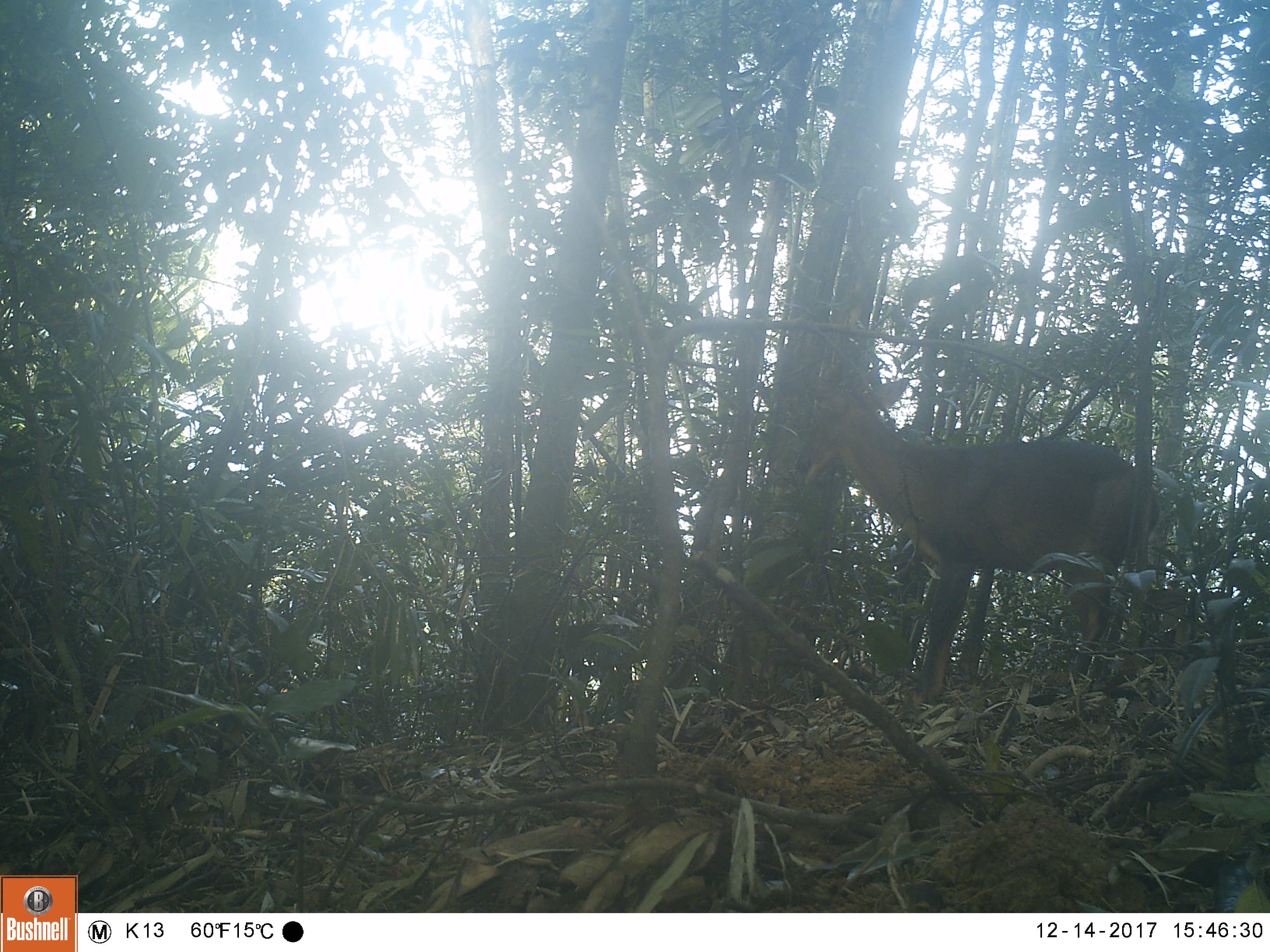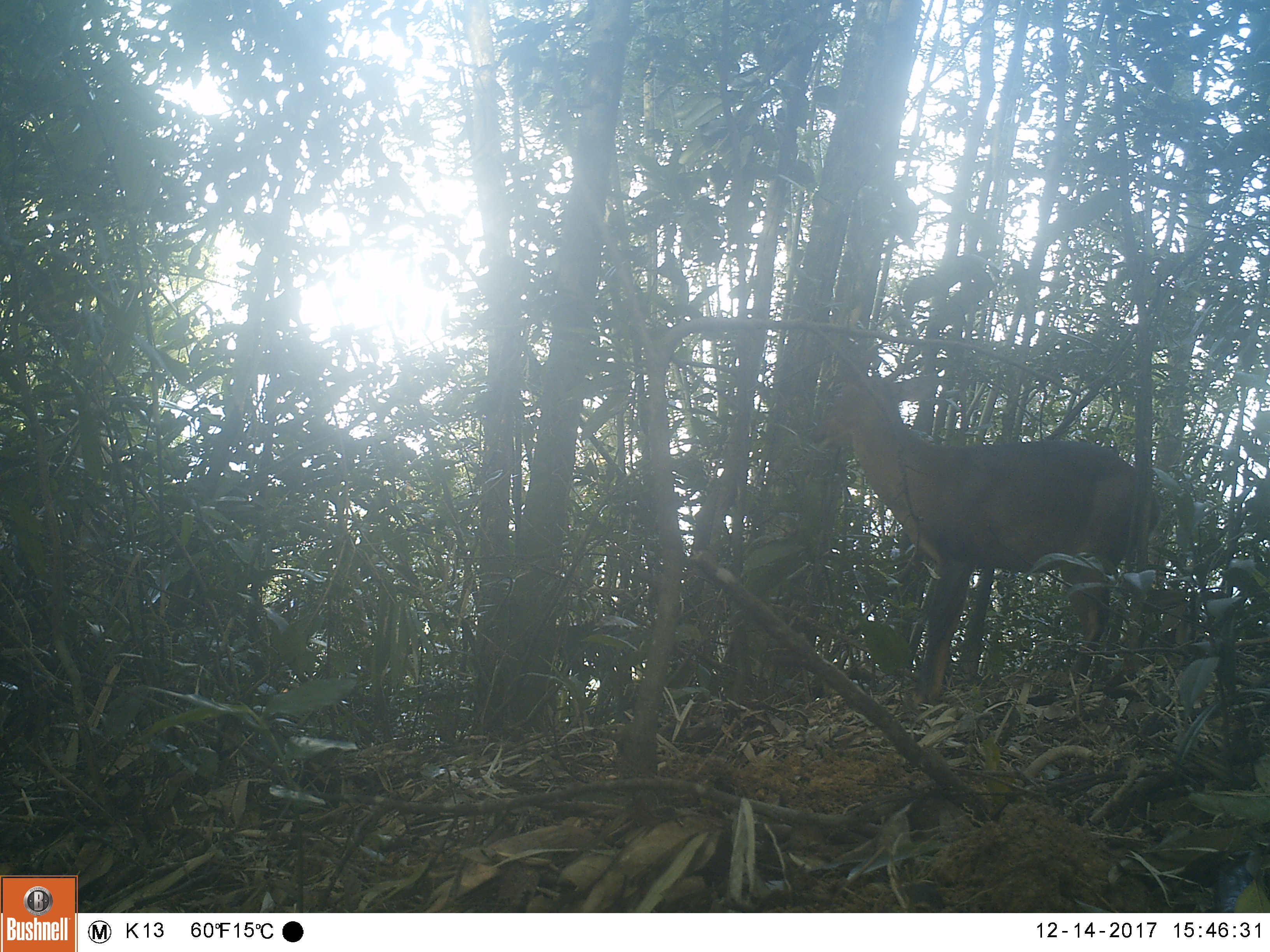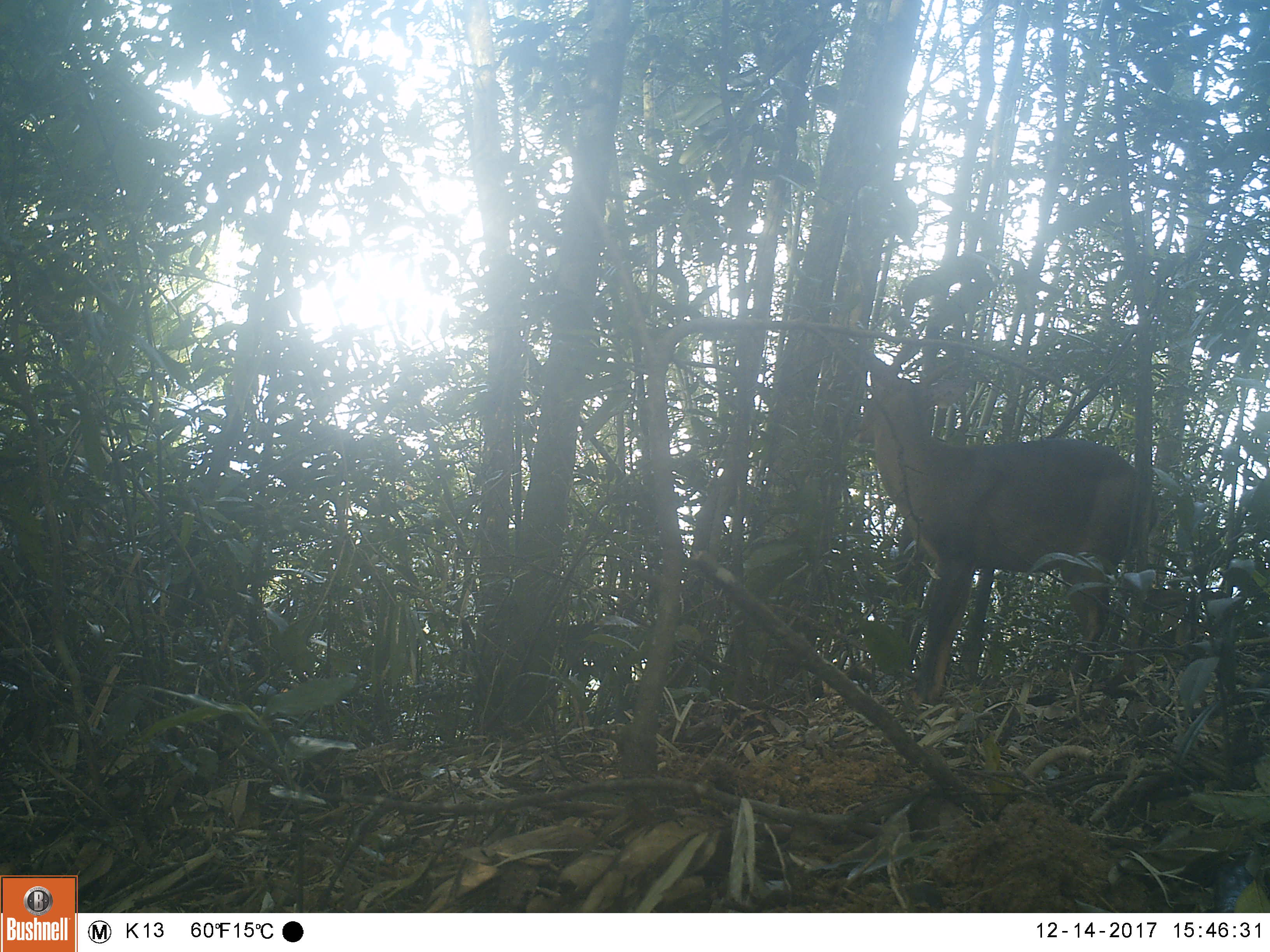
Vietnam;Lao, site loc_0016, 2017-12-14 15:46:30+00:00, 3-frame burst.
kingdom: Animalia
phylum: Chordata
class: Mammalia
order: Artiodactyla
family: Cervidae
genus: Muntiacus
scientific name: Muntiacus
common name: muntjacs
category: unidentified muntjac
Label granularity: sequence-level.